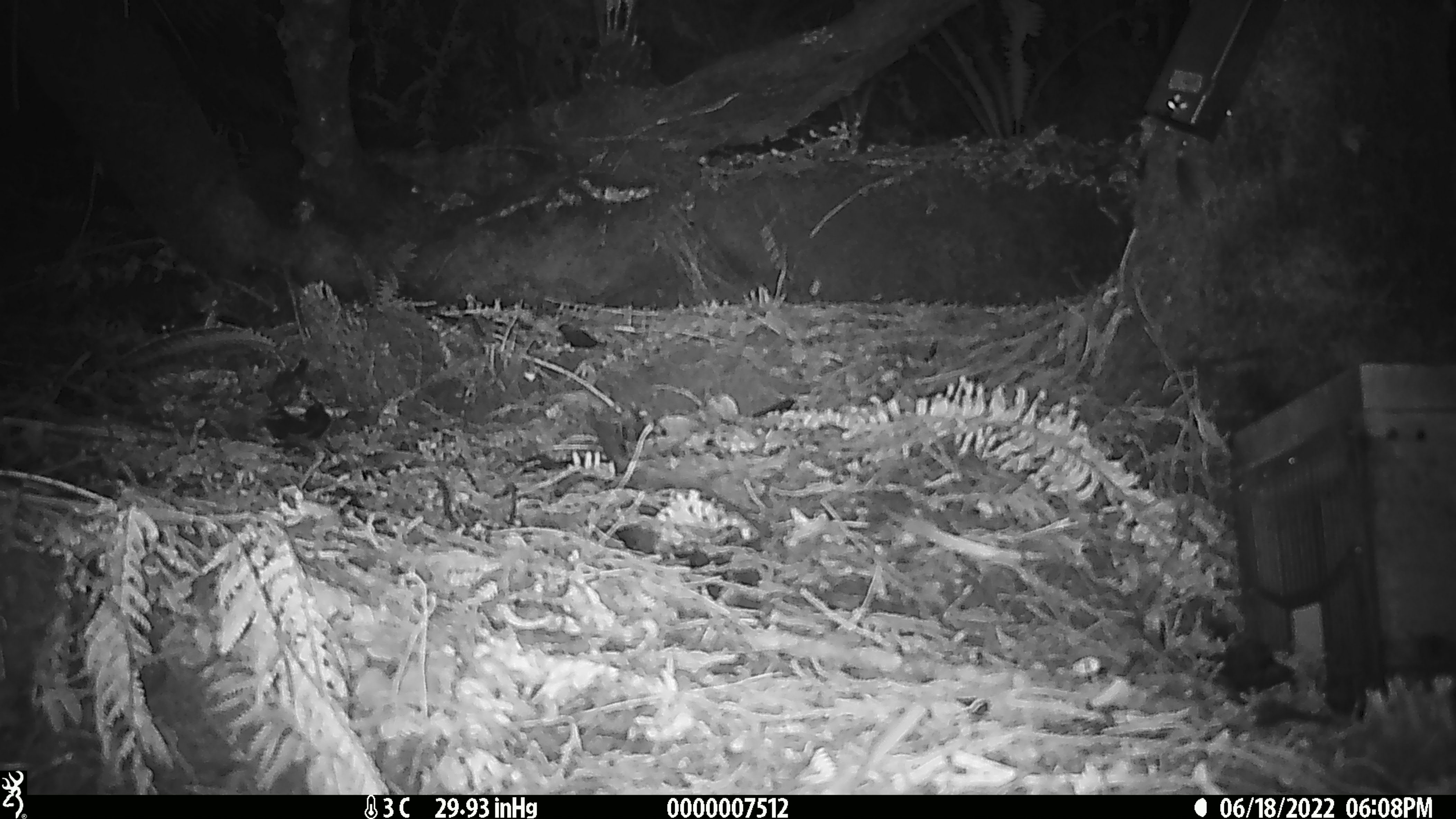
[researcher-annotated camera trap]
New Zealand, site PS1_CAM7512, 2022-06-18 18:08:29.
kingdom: Animalia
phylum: Chordata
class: Mammalia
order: Rodentia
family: Muridae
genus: Mus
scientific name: Mus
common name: mouse